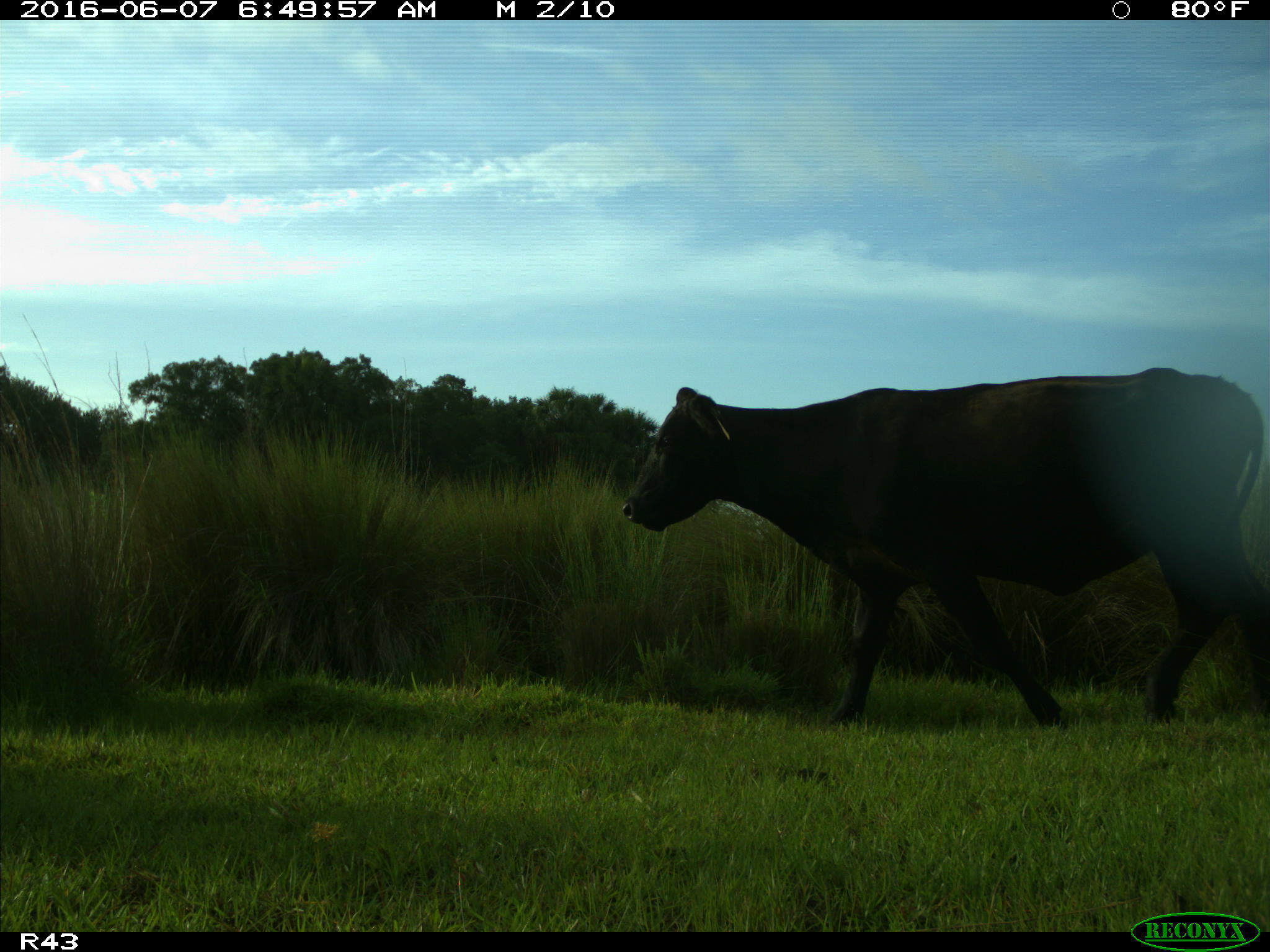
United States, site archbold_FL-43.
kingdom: Animalia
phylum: Chordata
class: Mammalia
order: Artiodactyla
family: Bovidae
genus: Bos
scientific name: Bos taurus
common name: domestic cow